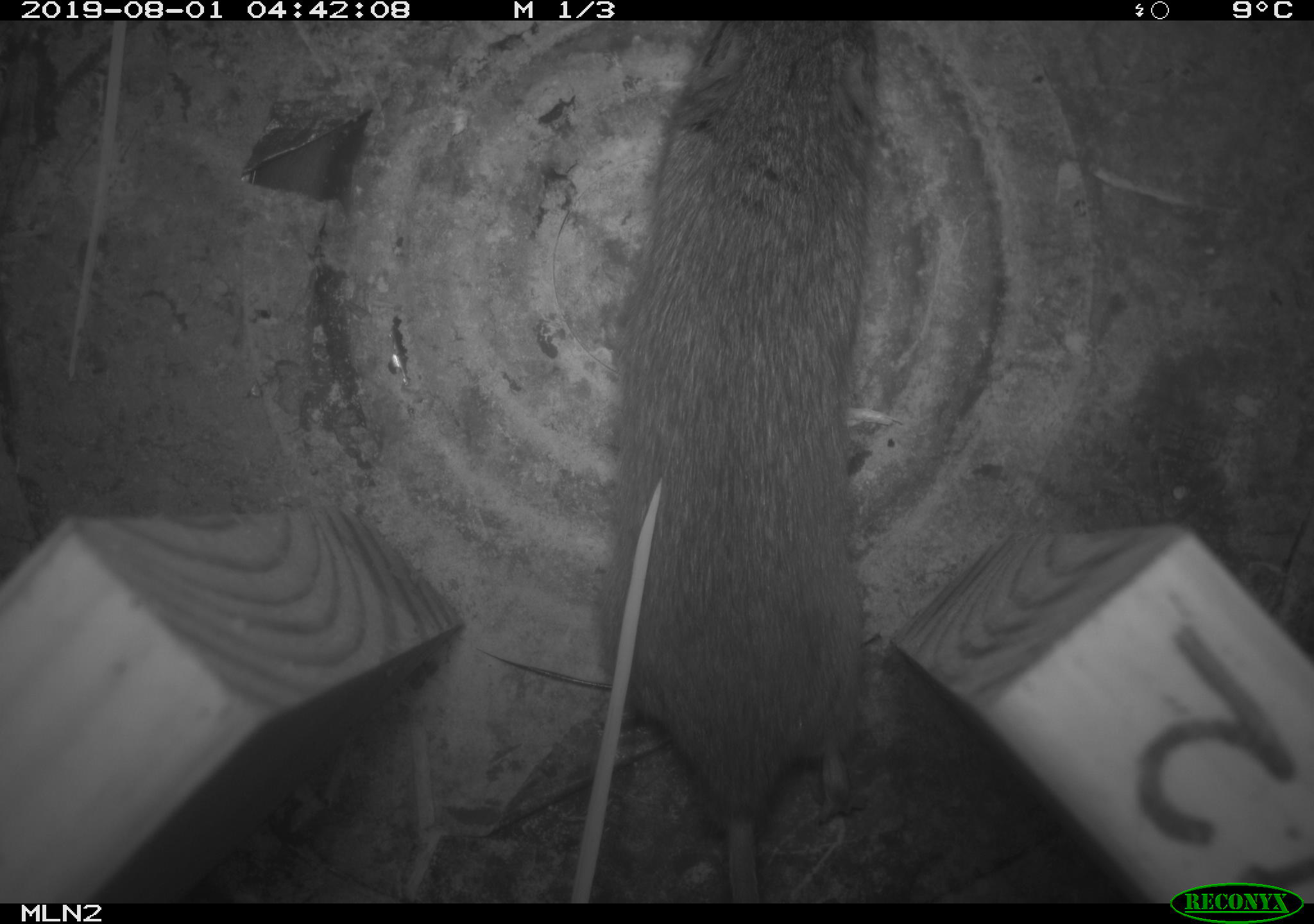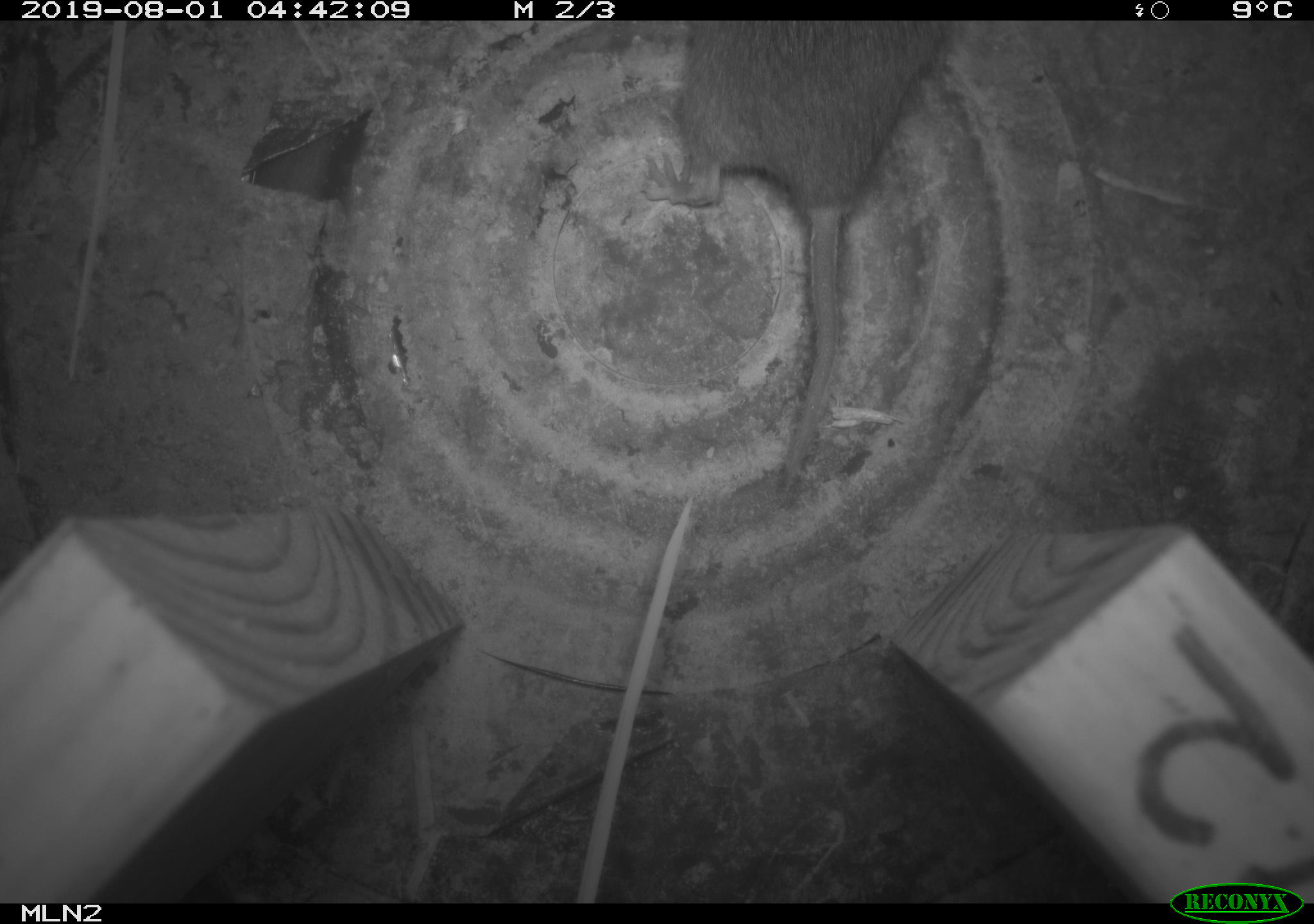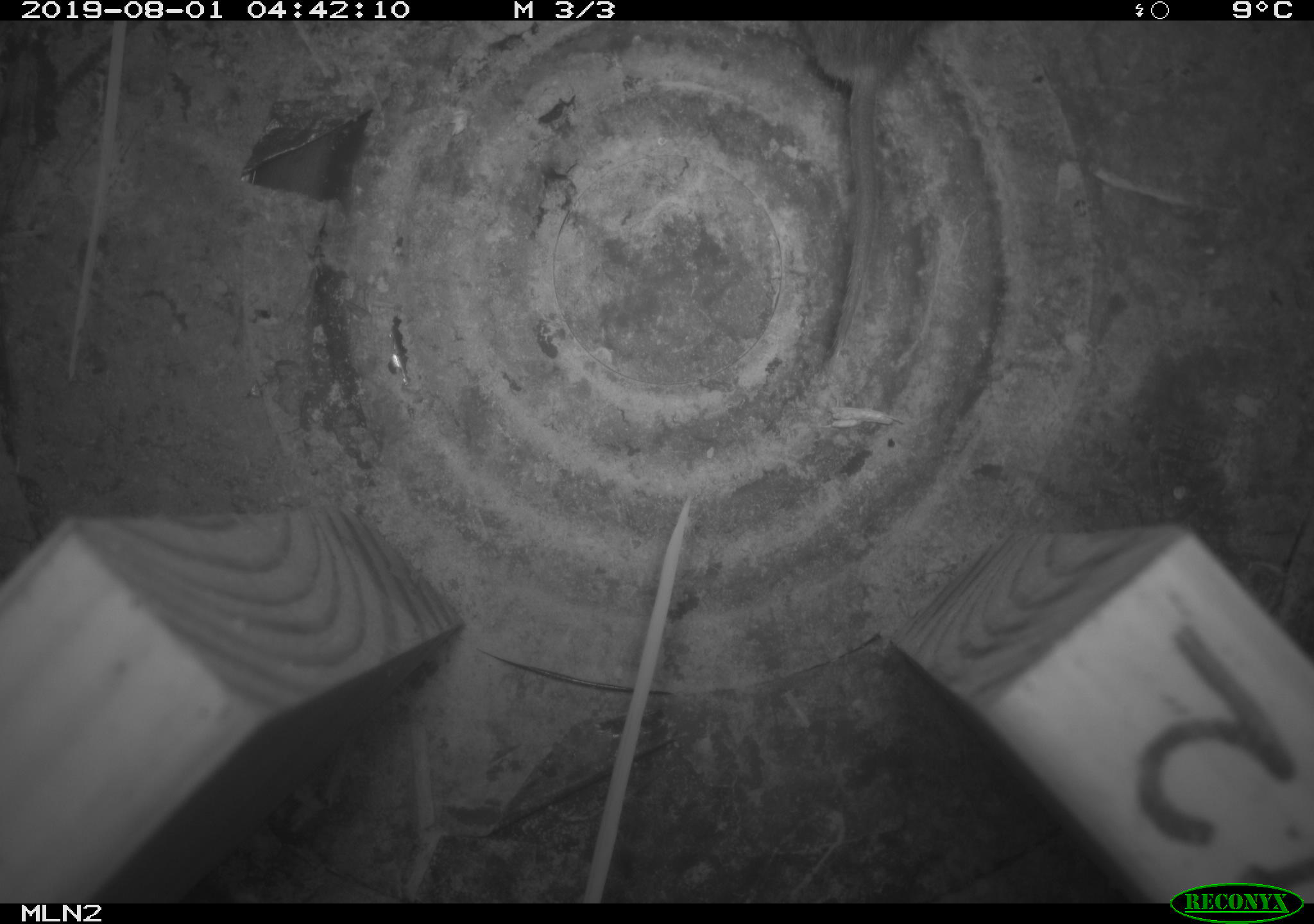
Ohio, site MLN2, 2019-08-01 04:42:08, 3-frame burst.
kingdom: Animalia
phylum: Chordata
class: Mammalia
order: Rodentia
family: Cricetidae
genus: Microtus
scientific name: Microtus pennsylvanicus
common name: meadow vole